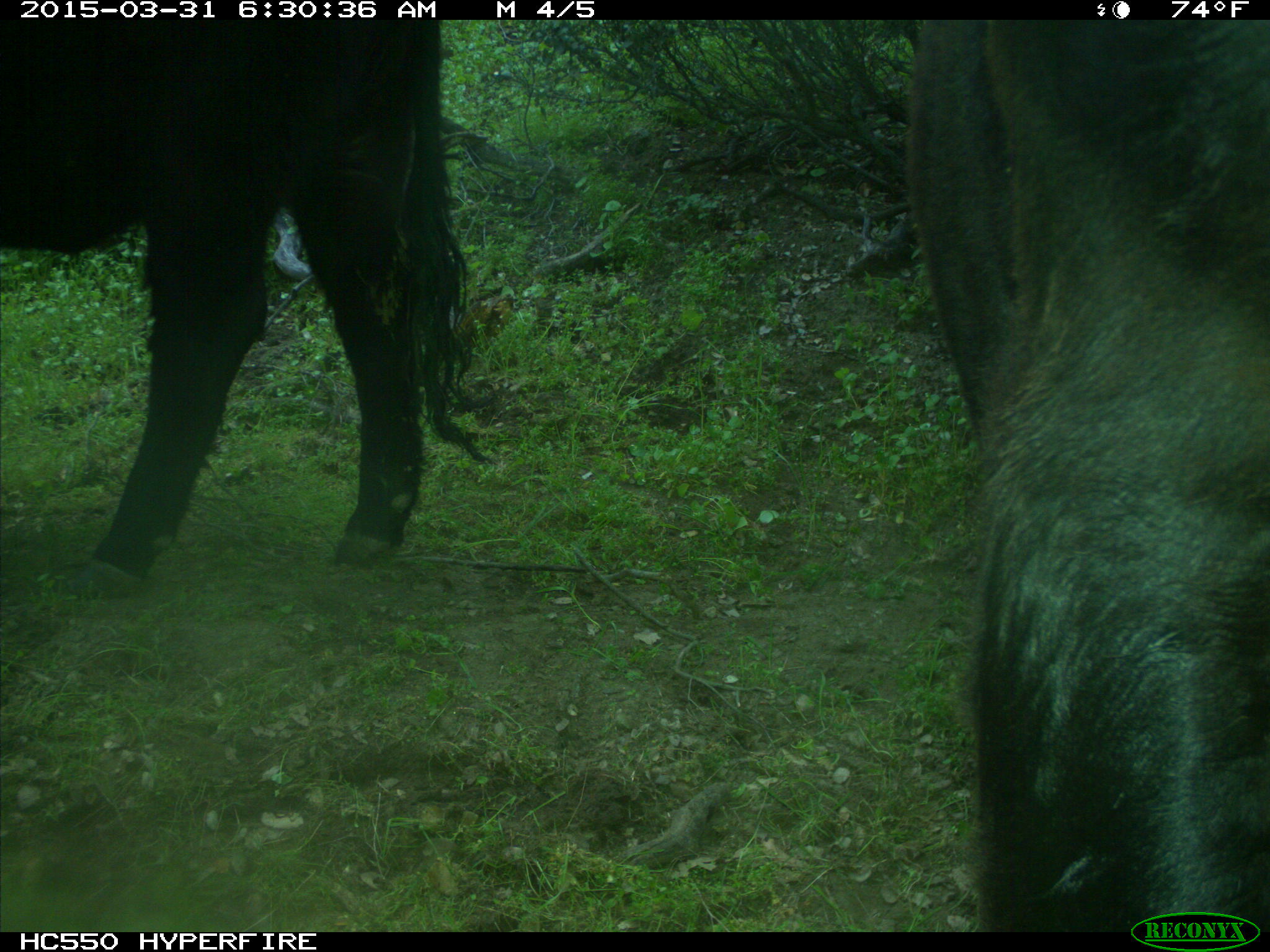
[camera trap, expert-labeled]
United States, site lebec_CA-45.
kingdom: Animalia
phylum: Chordata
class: Mammalia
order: Artiodactyla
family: Bovidae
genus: Bos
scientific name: Bos taurus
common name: domestic cow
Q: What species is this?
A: Bos taurus (domestic cow).